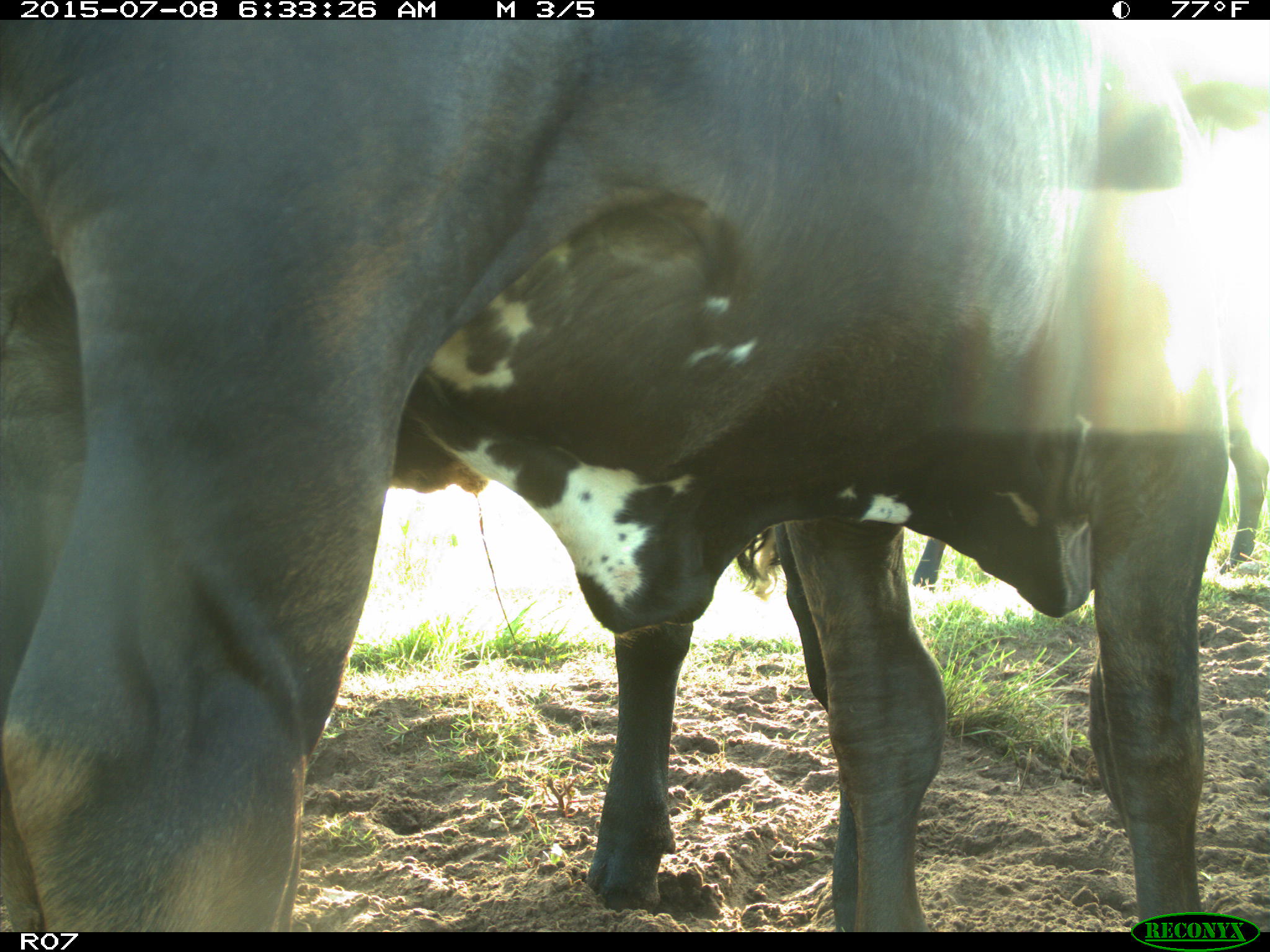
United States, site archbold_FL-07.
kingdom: Animalia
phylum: Chordata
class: Mammalia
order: Artiodactyla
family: Bovidae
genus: Bos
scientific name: Bos taurus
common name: domestic cow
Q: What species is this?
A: Bos taurus (domestic cow).